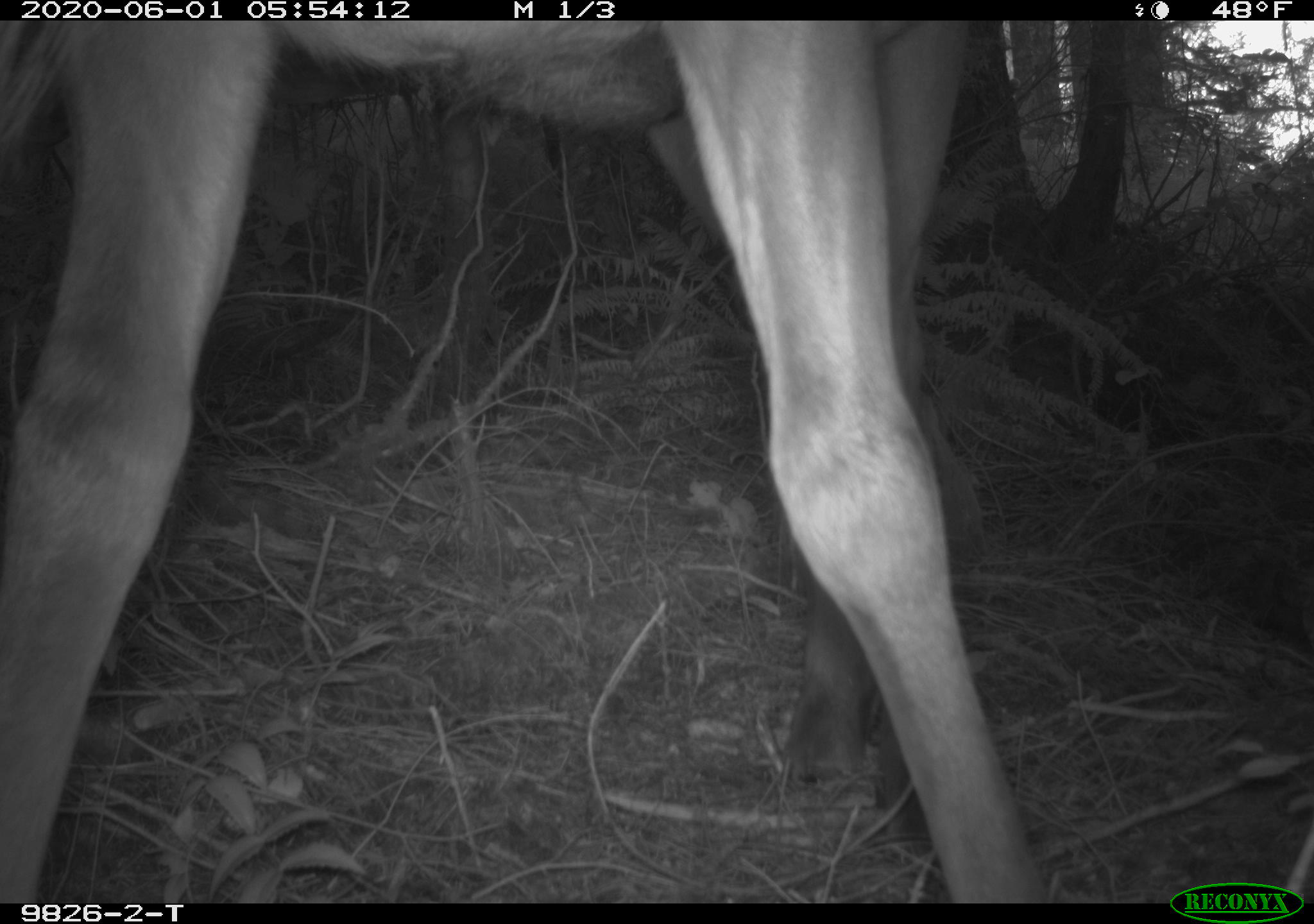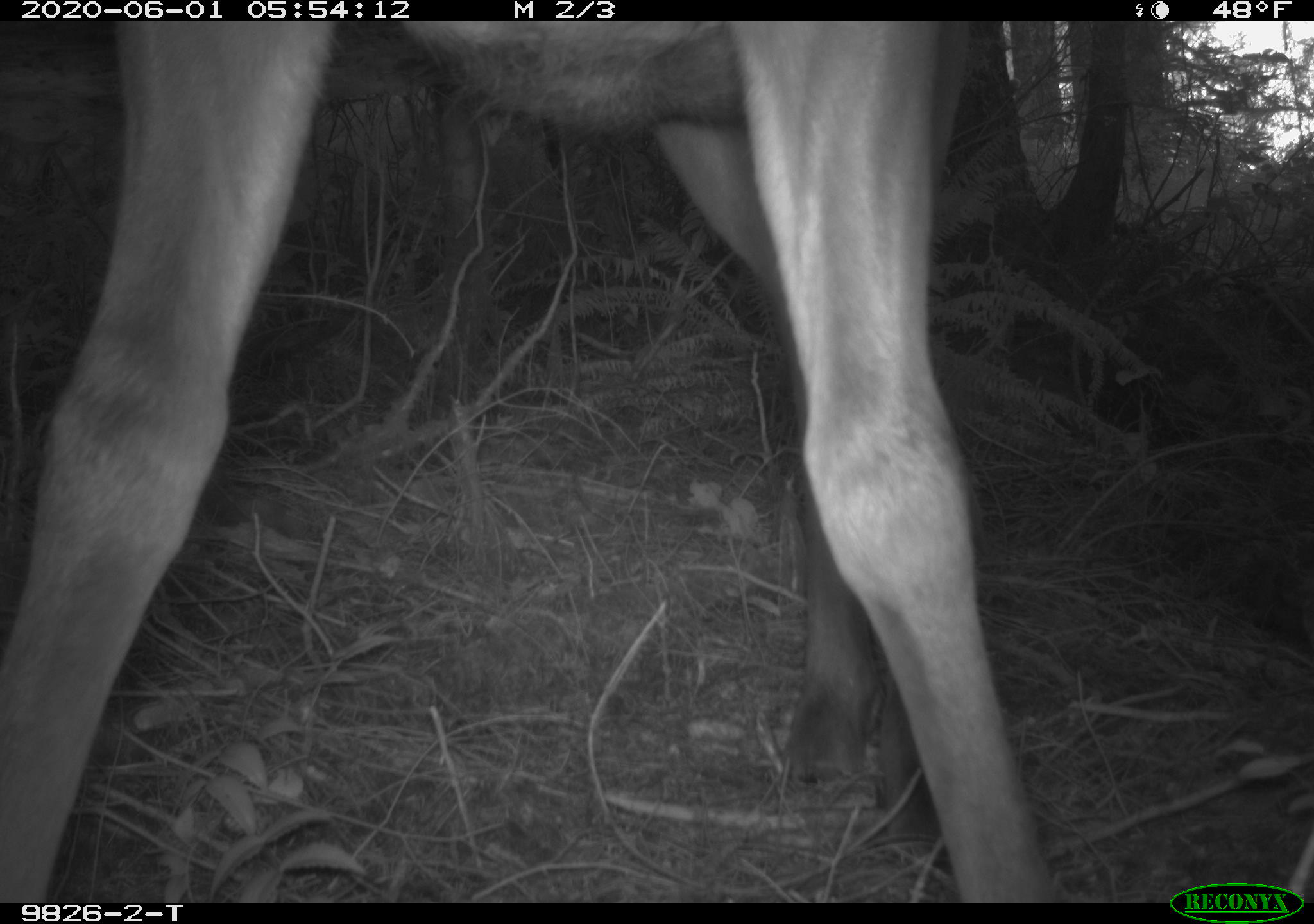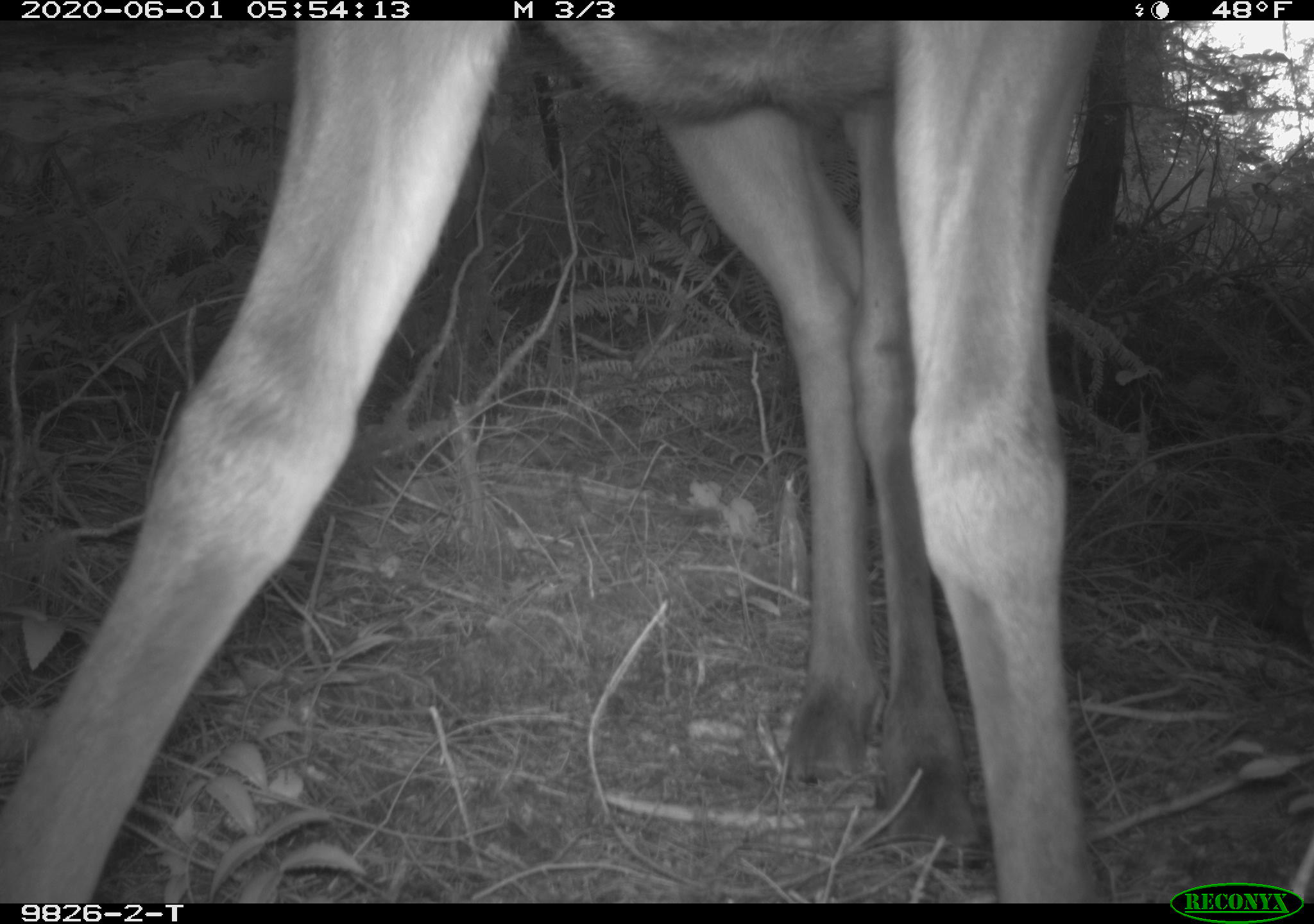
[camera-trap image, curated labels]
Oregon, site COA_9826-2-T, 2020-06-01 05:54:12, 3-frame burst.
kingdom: Animalia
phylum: Chordata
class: Mammalia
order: Artiodactyla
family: Cervidae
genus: Cervus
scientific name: Cervus canadensis roosevelti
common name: roosevelt elk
Roosevelt elk (Cervus canadensis roosevelti).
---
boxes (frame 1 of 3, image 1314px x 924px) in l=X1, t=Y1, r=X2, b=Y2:
roosevelt elk: l=7, t=22, r=1048, b=890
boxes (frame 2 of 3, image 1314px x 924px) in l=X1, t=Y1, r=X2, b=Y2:
roosevelt elk: l=7, t=28, r=1055, b=890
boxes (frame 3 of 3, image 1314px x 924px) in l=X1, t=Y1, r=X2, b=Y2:
roosevelt elk: l=12, t=28, r=1112, b=893